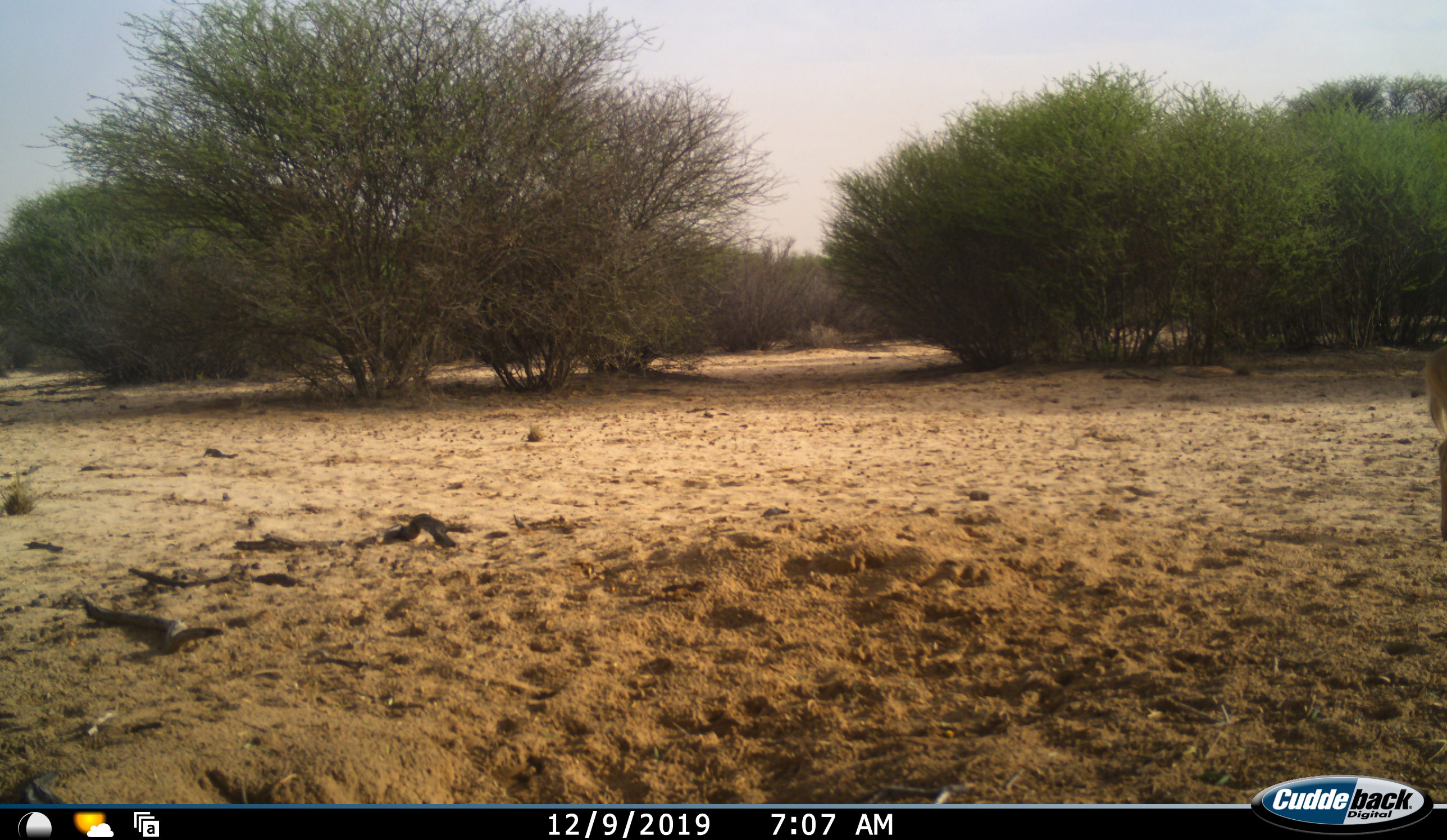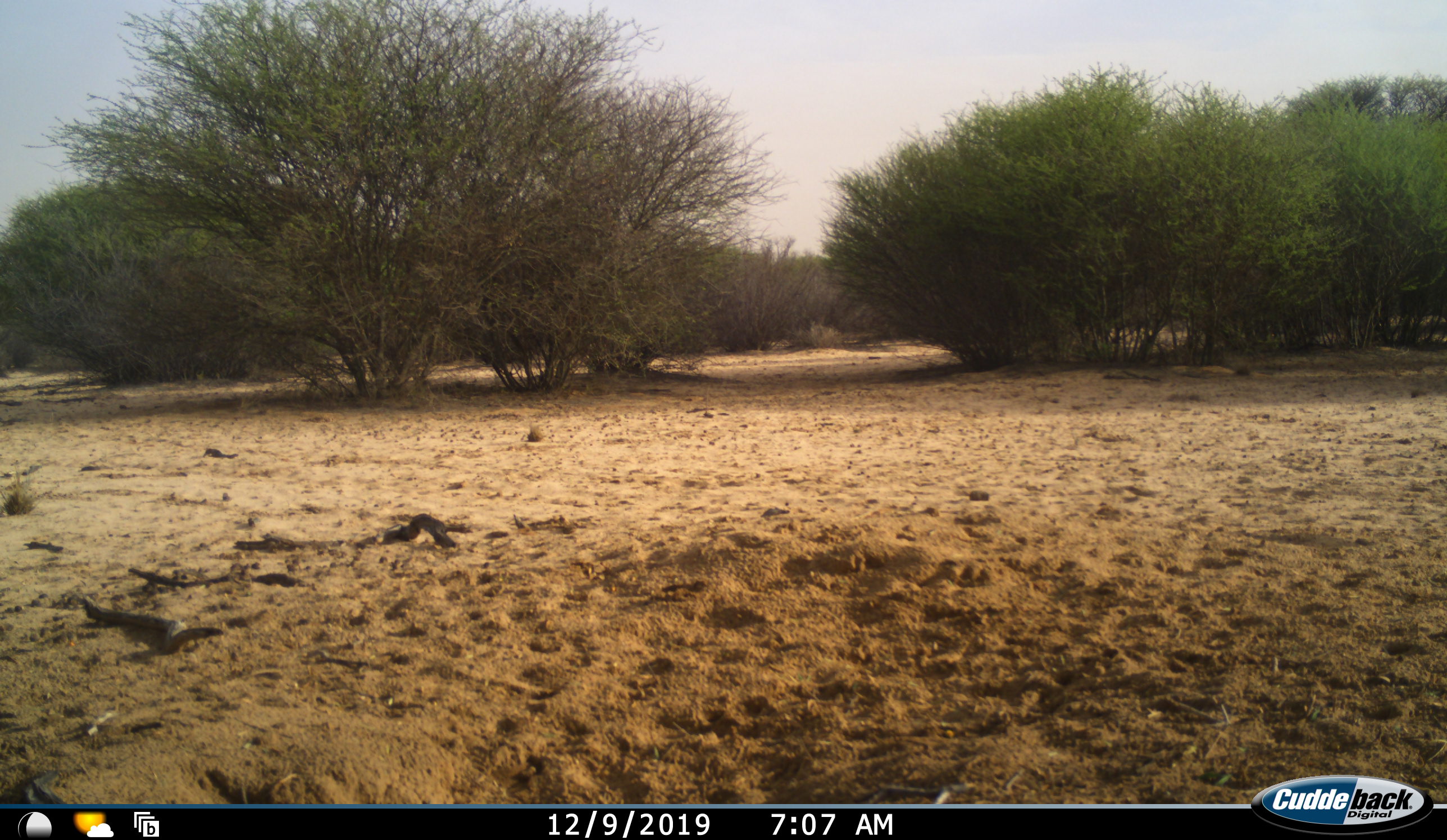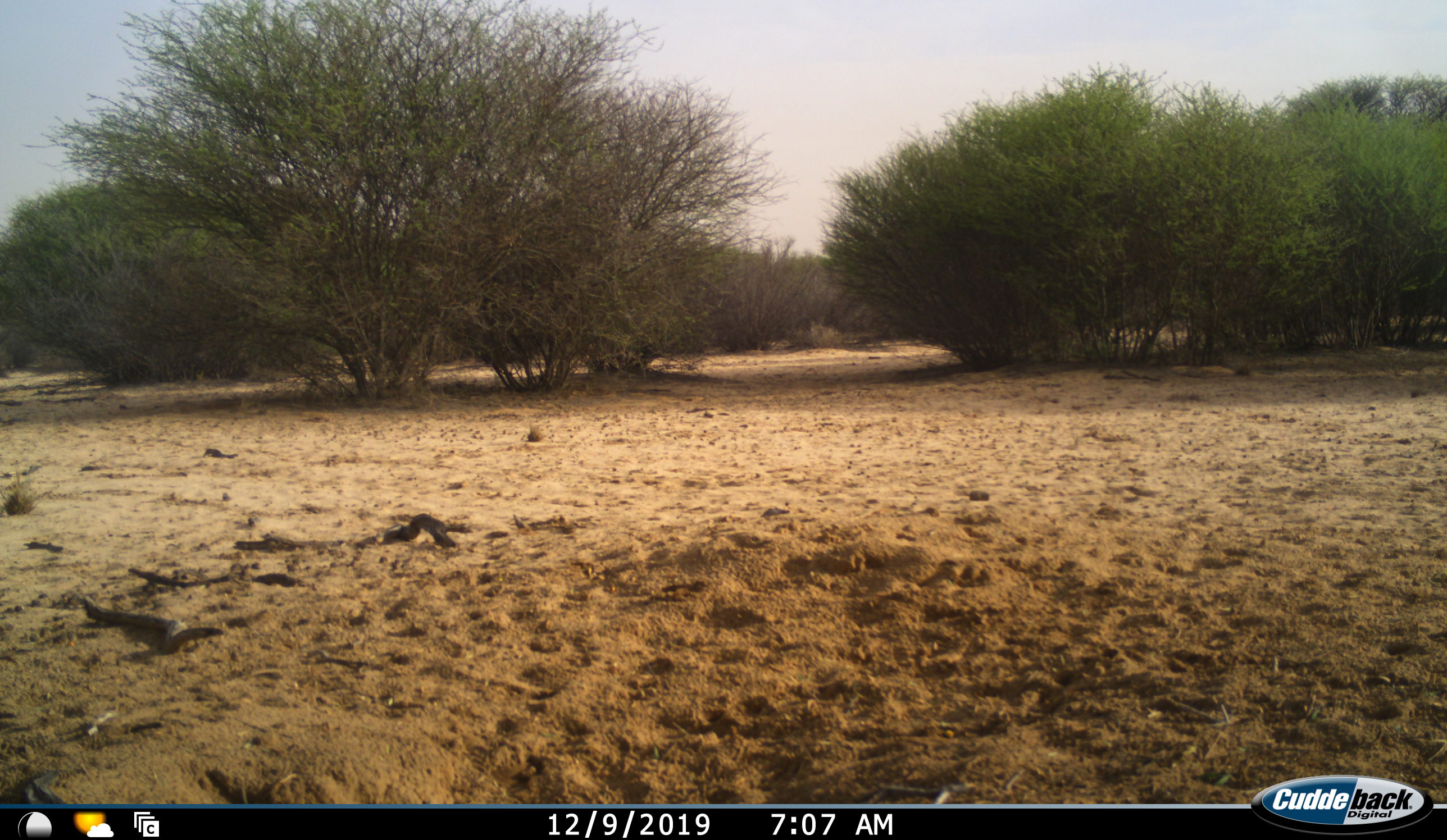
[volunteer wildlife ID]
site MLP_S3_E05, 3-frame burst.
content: unidentified animal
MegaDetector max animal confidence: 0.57